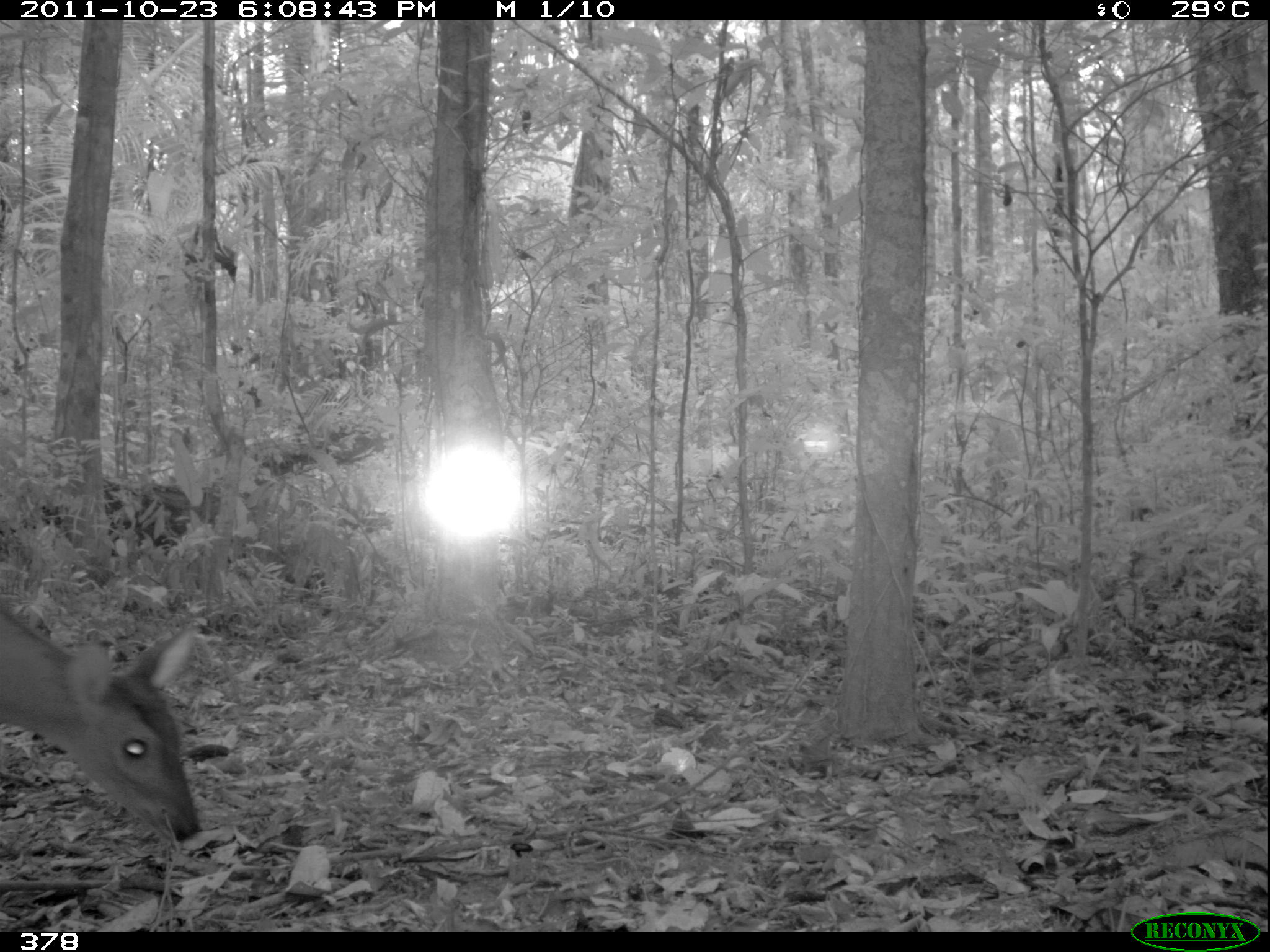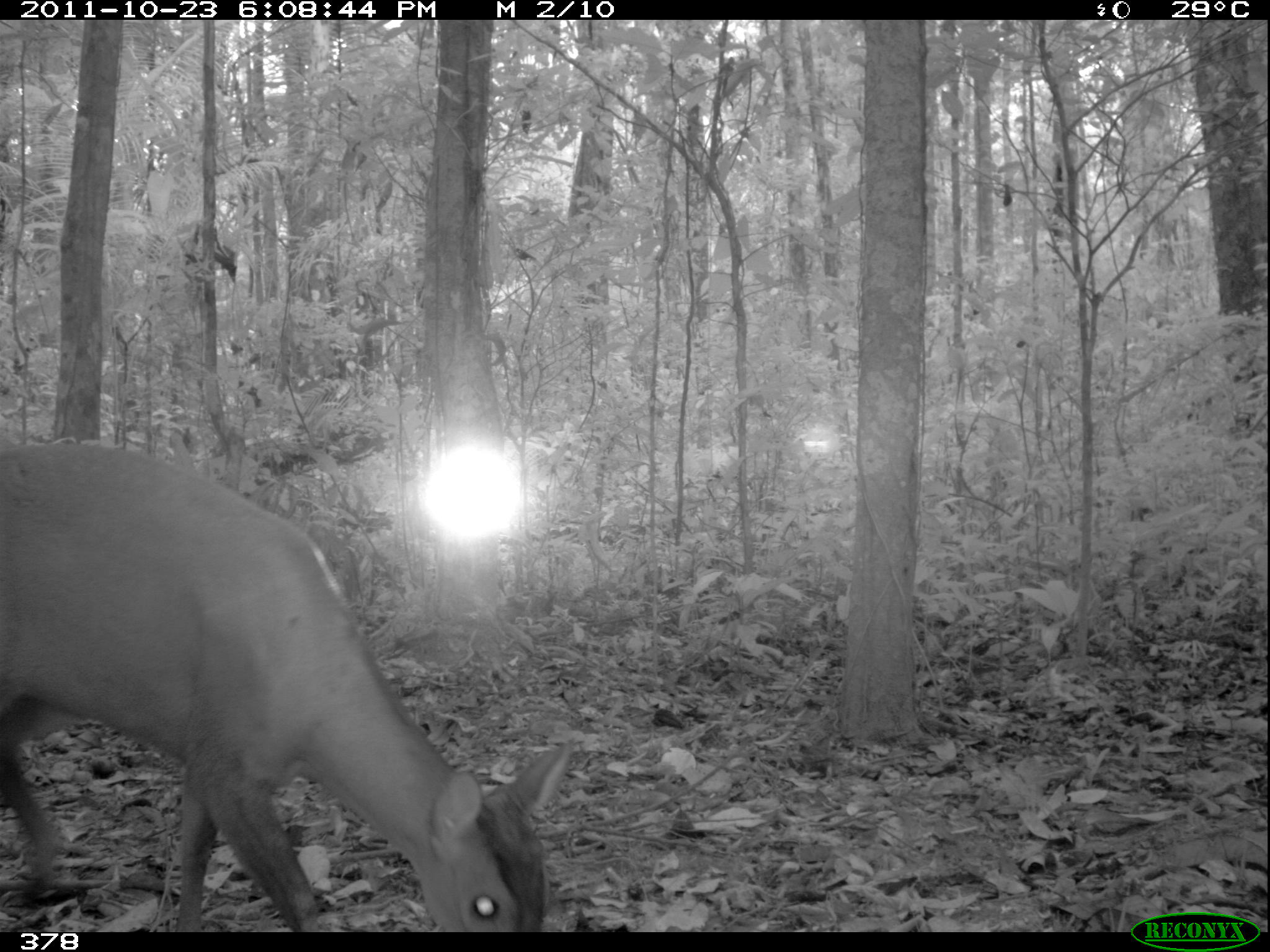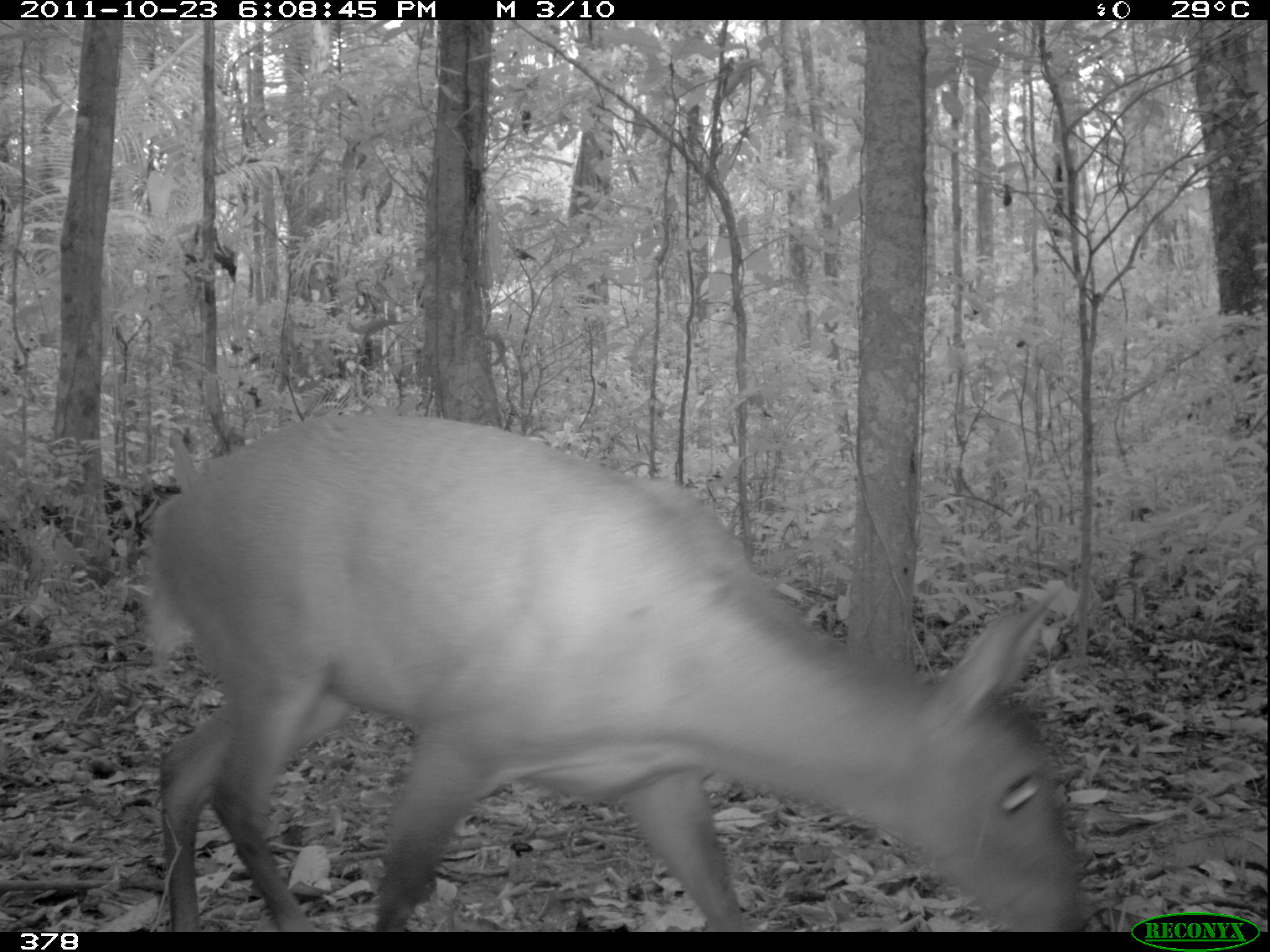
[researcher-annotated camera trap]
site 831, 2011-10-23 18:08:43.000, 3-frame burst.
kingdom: Animalia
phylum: Chordata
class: Mammalia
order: Artiodactyla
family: Cervidae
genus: Mazama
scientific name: Mazama americana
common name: red brocket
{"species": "Mazama americana (red brocket)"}